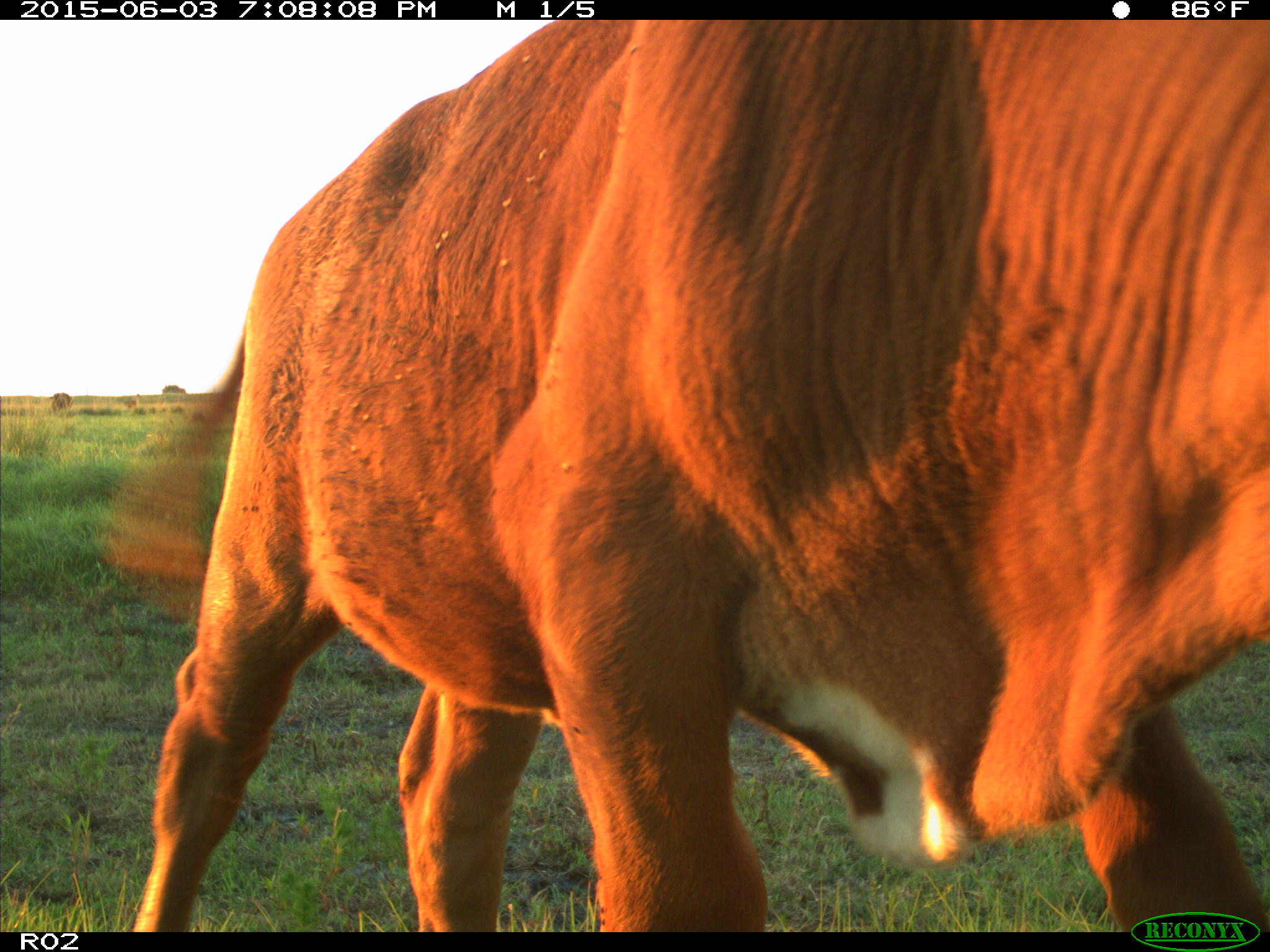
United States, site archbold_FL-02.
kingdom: Animalia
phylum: Chordata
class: Mammalia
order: Artiodactyla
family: Bovidae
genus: Bos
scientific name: Bos taurus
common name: domestic cow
Bos taurus (domestic cow).